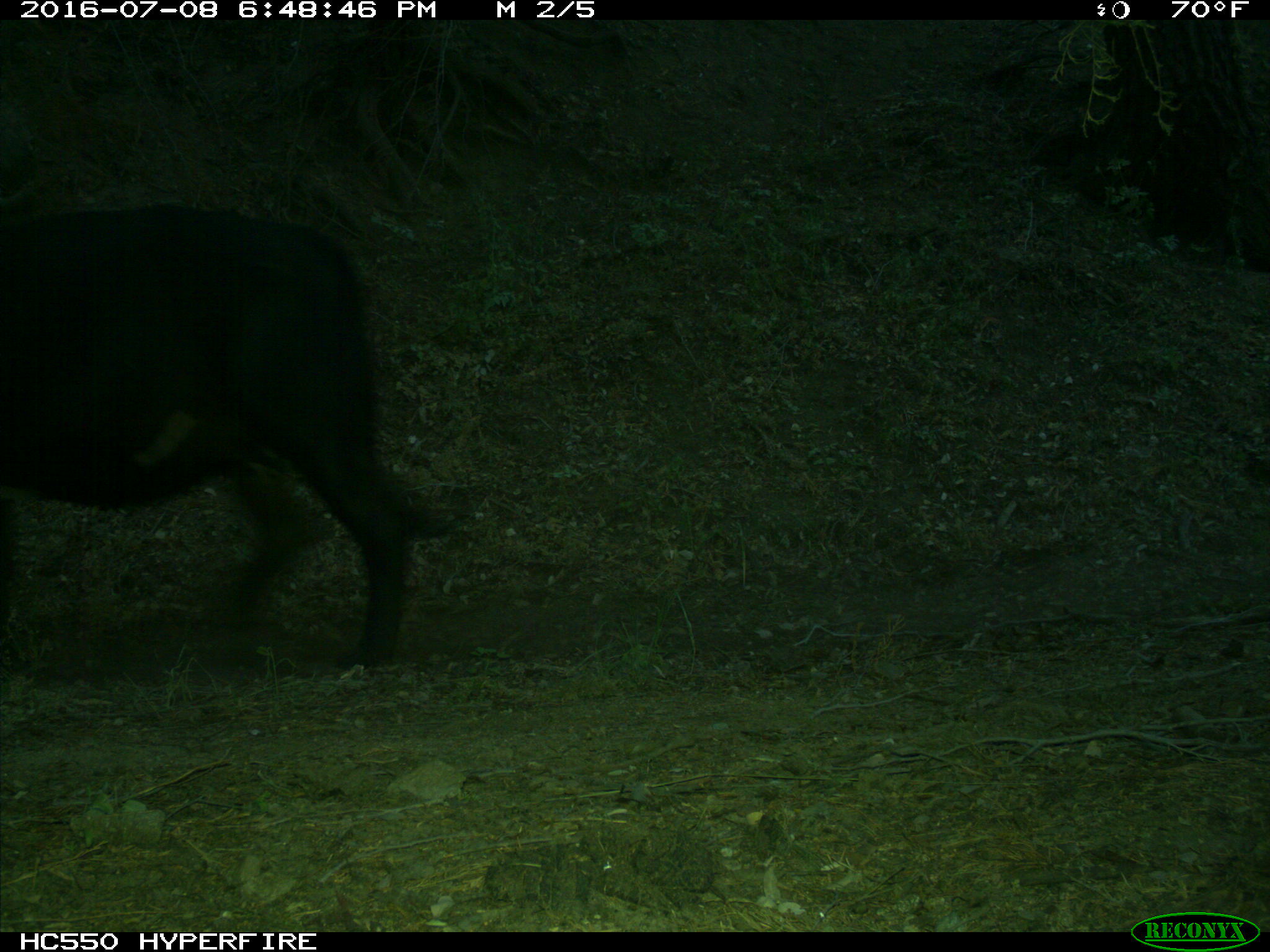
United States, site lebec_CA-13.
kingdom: Animalia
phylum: Chordata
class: Mammalia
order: Artiodactyla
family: Bovidae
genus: Bos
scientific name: Bos taurus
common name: domestic cow